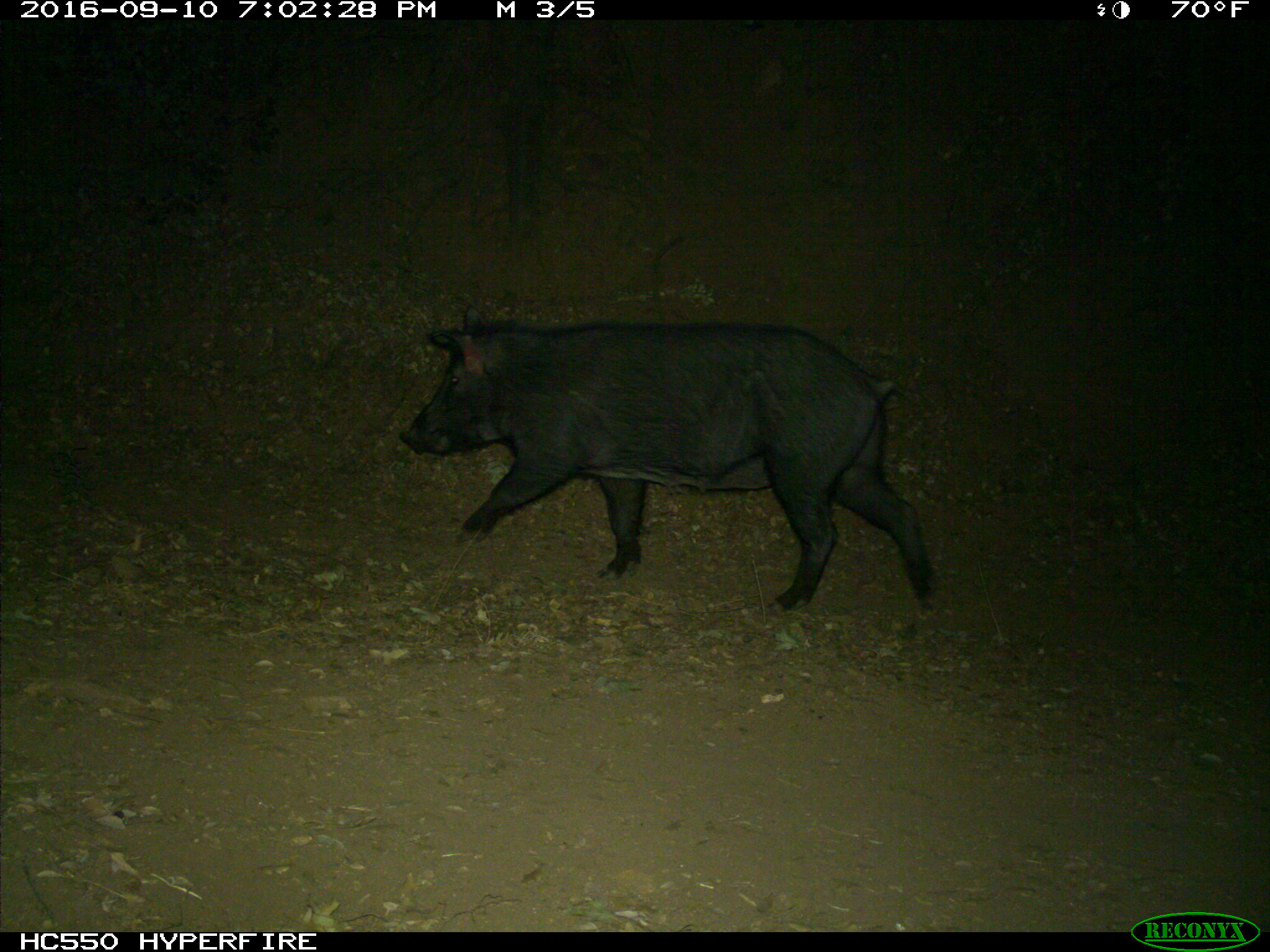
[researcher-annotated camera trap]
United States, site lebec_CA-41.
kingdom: Animalia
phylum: Chordata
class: Mammalia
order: Artiodactyla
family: Suidae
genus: Sus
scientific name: Sus scrofa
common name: wild boar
Sus scrofa (wild boar).